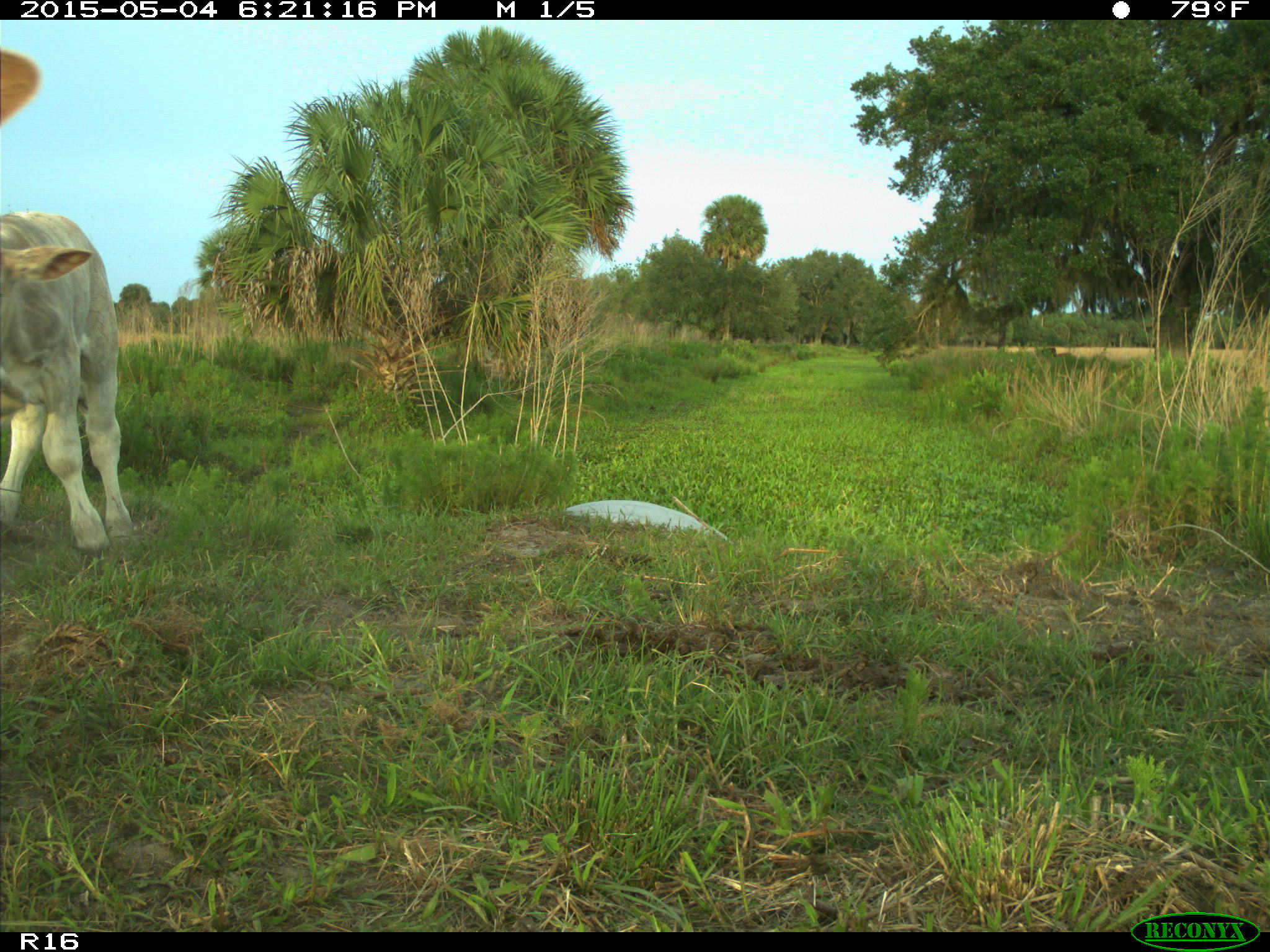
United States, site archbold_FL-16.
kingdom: Animalia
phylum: Chordata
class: Mammalia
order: Artiodactyla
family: Bovidae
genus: Bos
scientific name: Bos taurus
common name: domestic cow